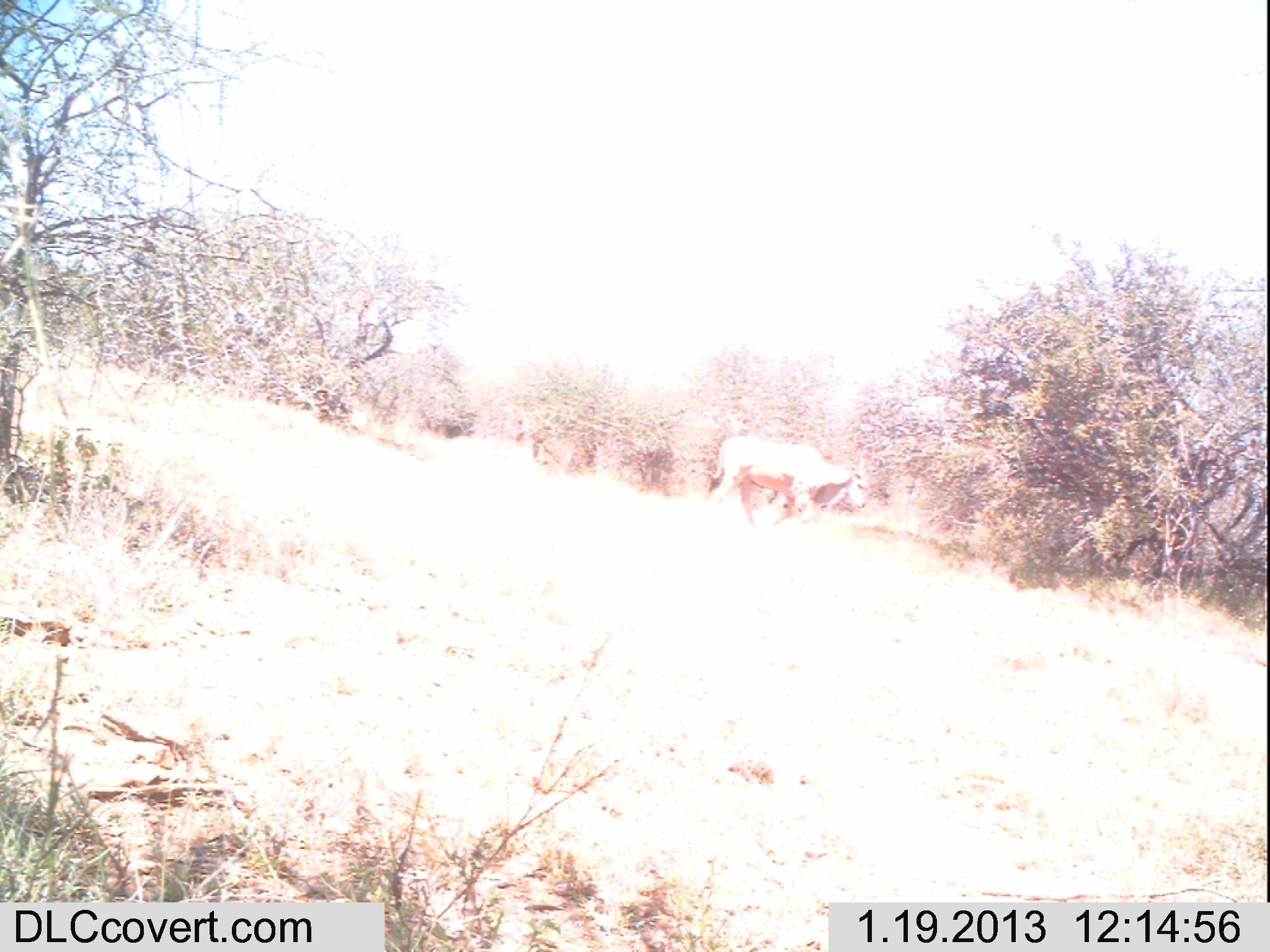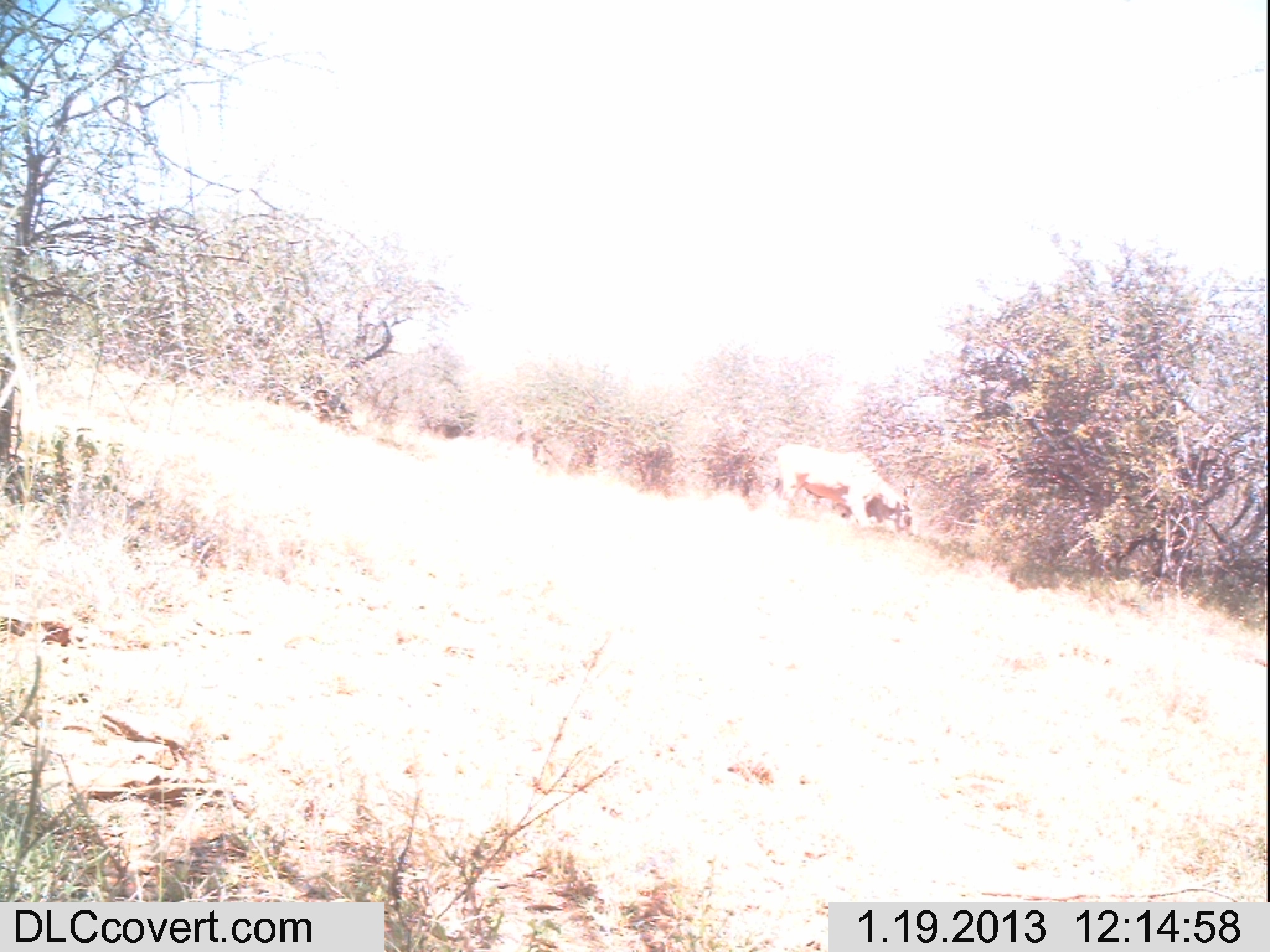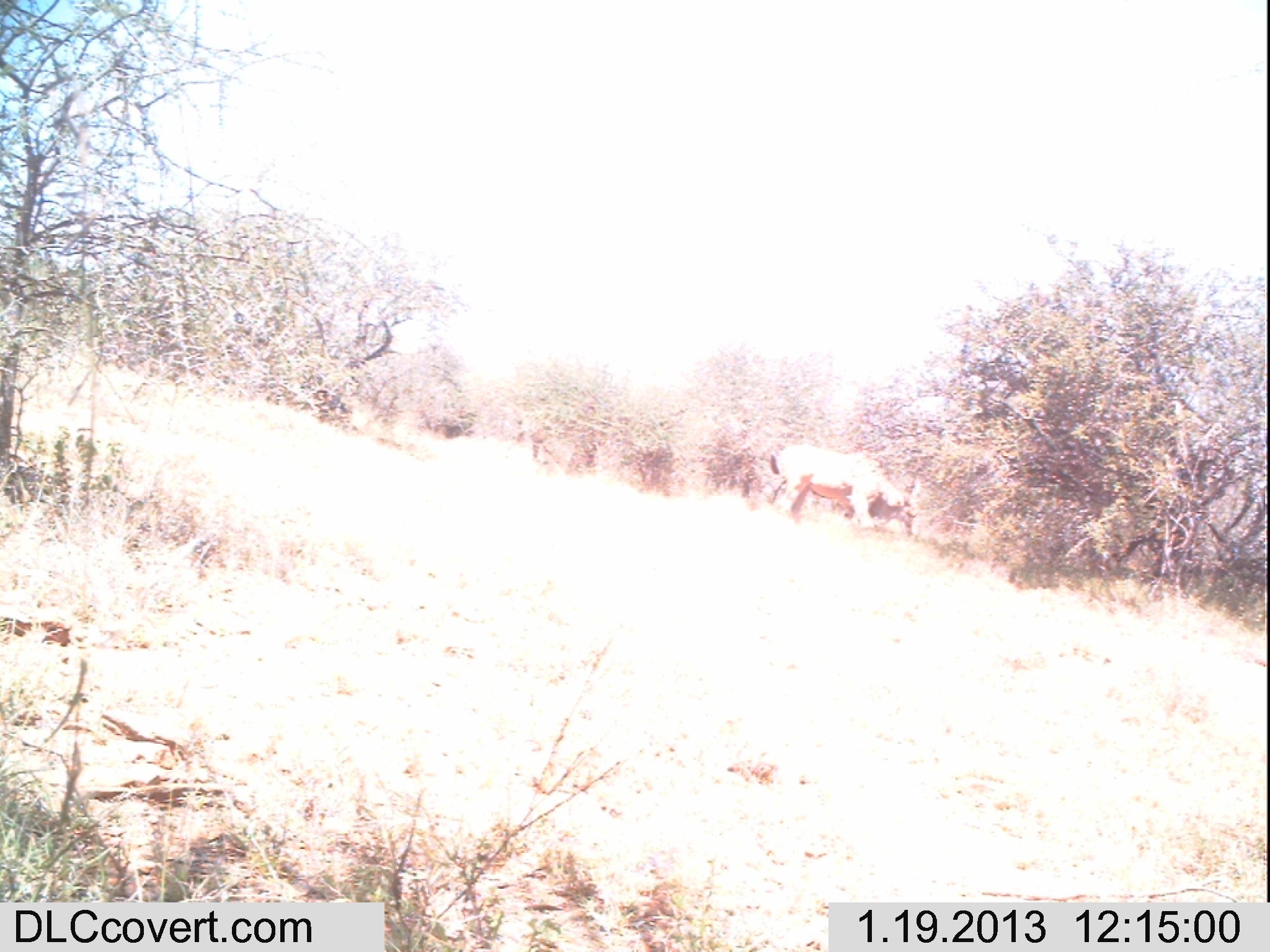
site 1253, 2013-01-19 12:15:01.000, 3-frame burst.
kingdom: Animalia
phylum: Chordata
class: Mammalia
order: Artiodactyla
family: Bovidae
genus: Syncerus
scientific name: Syncerus caffer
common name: african buffalo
Syncerus caffer (african buffalo), count 1.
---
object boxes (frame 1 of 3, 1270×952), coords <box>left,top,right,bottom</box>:
syncerus caffer: <box>705,435,867,542</box>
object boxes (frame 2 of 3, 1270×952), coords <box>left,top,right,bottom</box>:
syncerus caffer: <box>769,441,914,539</box>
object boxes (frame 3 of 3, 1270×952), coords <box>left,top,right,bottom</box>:
syncerus caffer: <box>758,439,923,541</box>